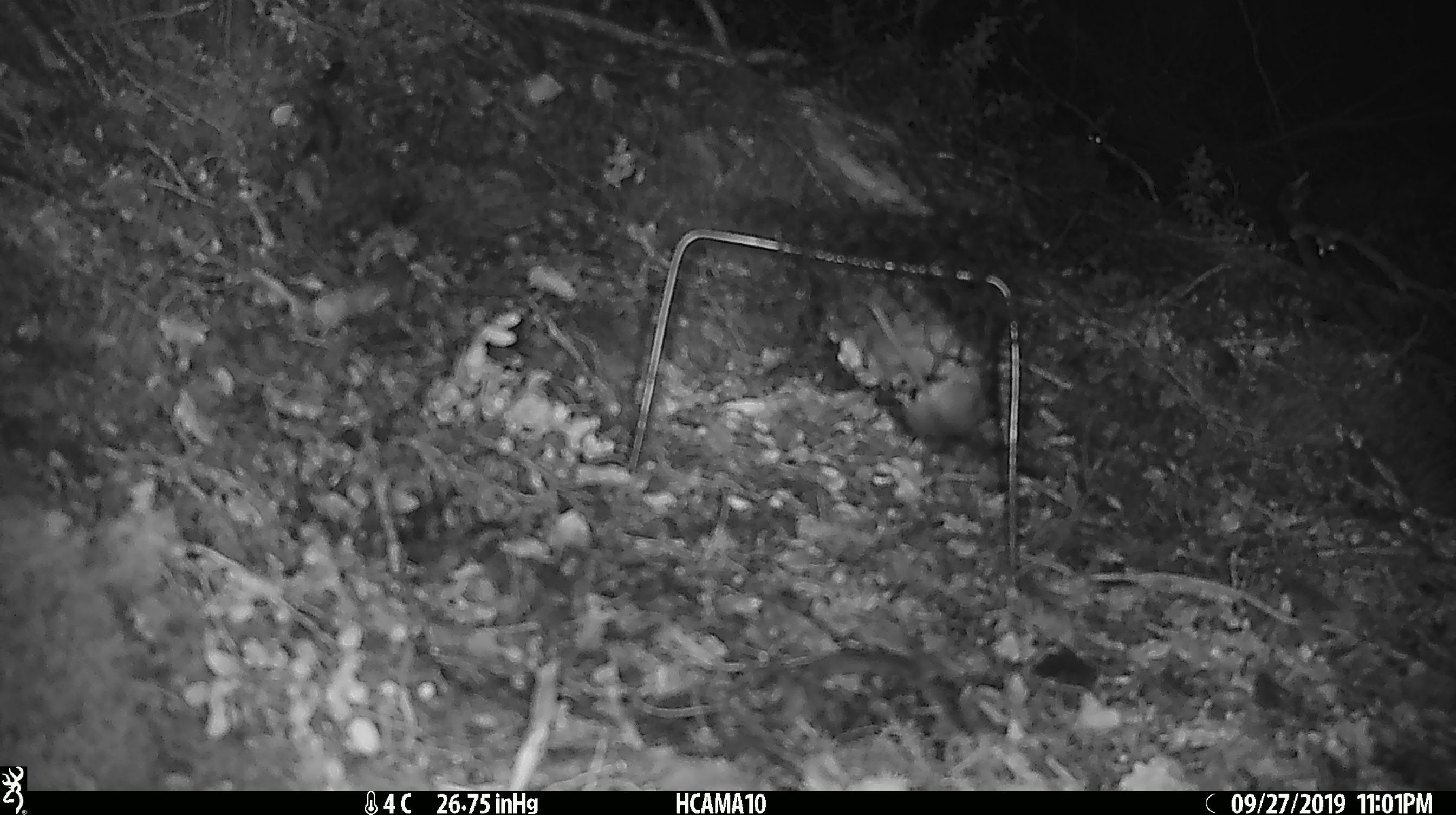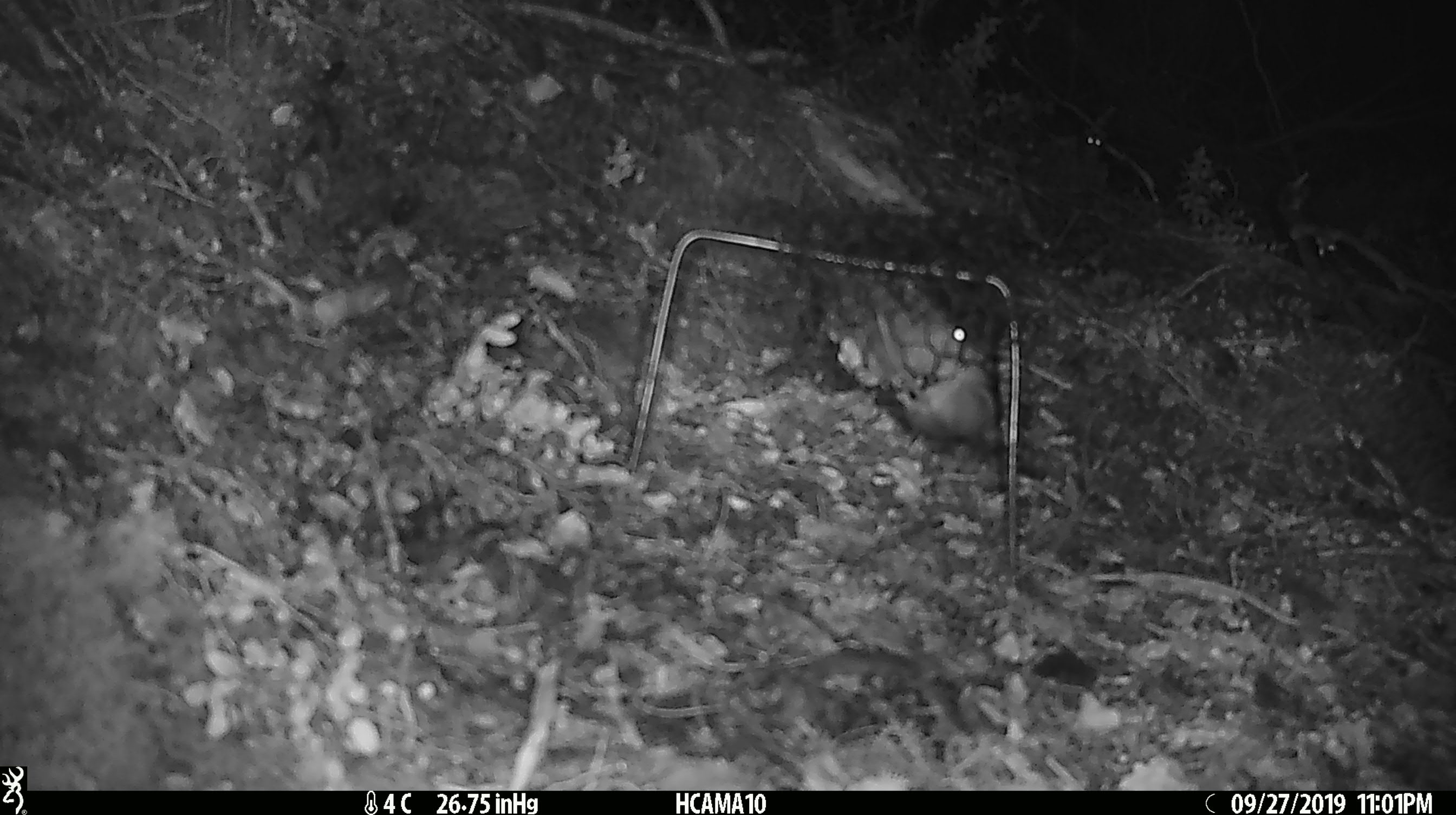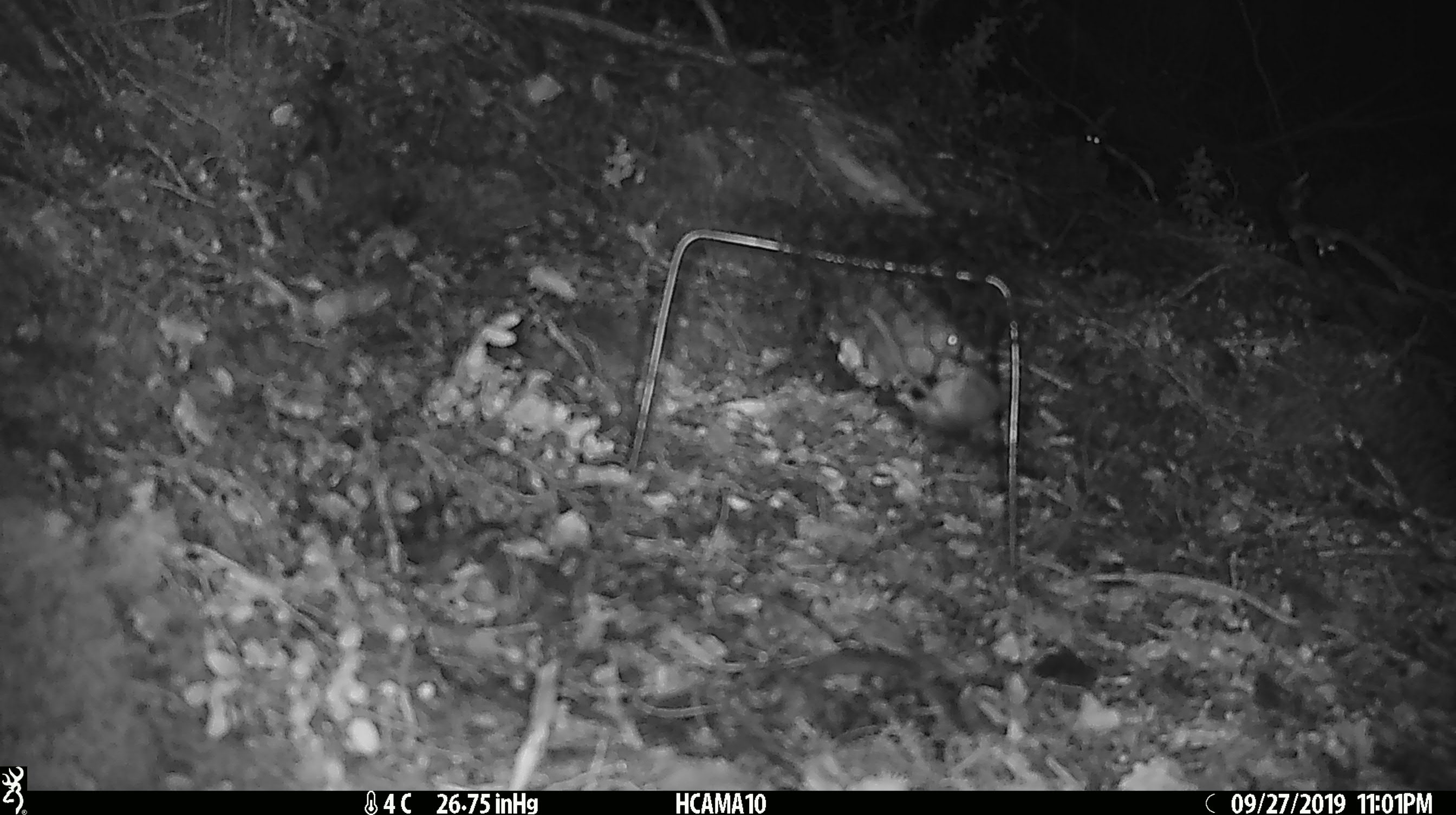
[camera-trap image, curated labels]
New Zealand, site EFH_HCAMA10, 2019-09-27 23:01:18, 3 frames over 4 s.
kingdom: Animalia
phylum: Chordata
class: Mammalia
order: Rodentia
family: Muridae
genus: Mus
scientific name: Mus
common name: mouse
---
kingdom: Animalia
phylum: Chordata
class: Mammalia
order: Rodentia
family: Muridae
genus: Rattus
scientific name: Rattus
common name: rat